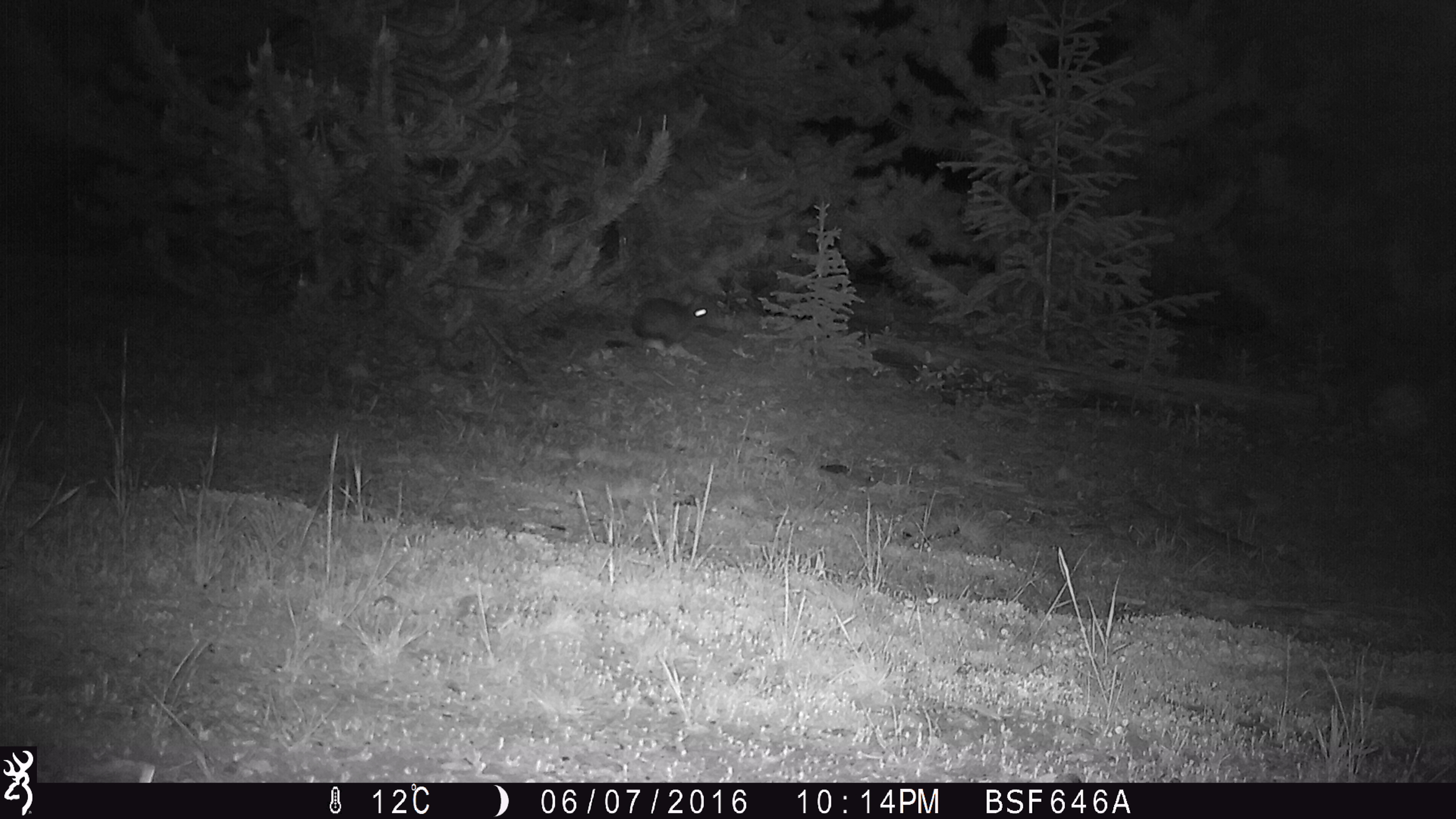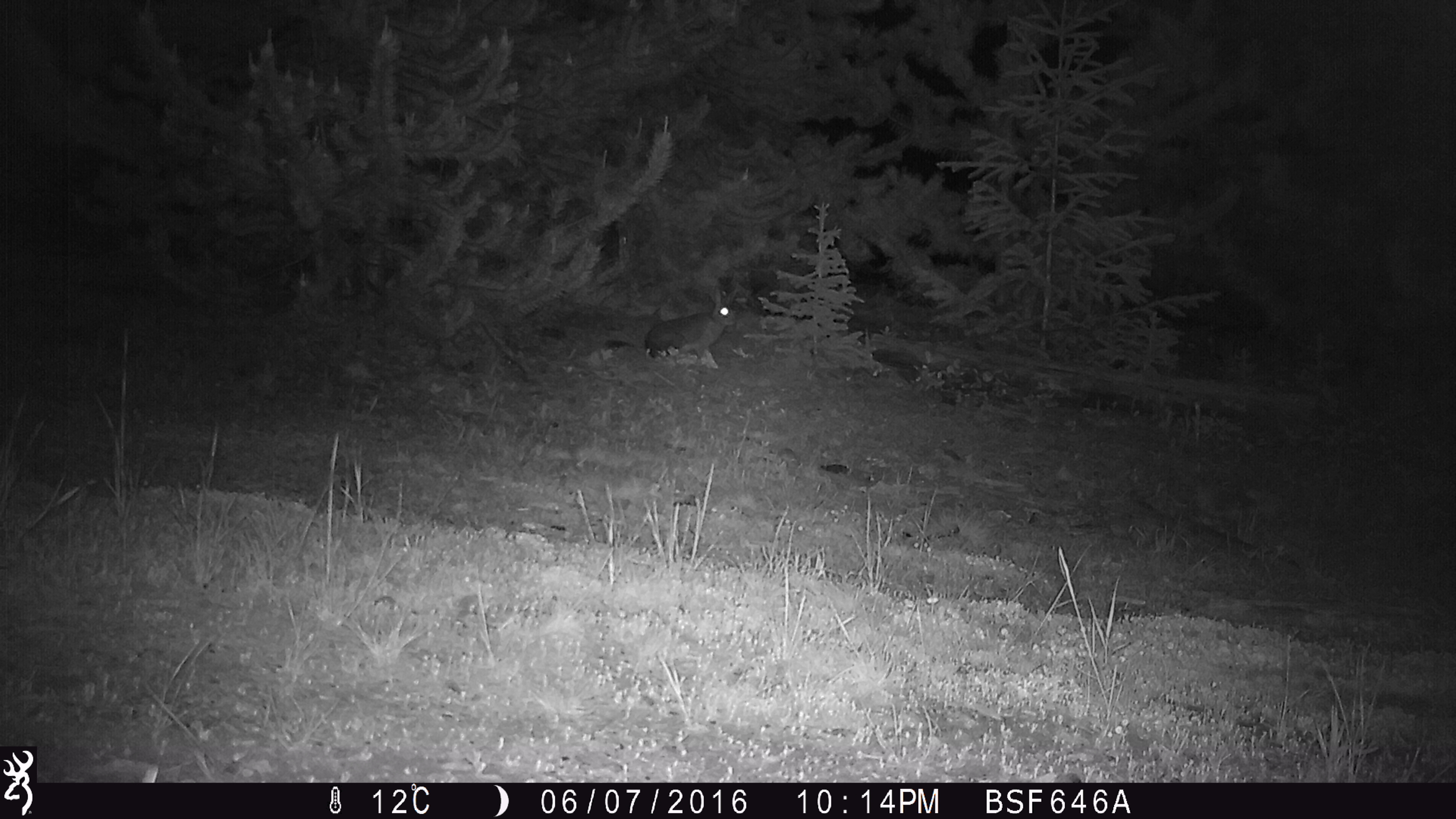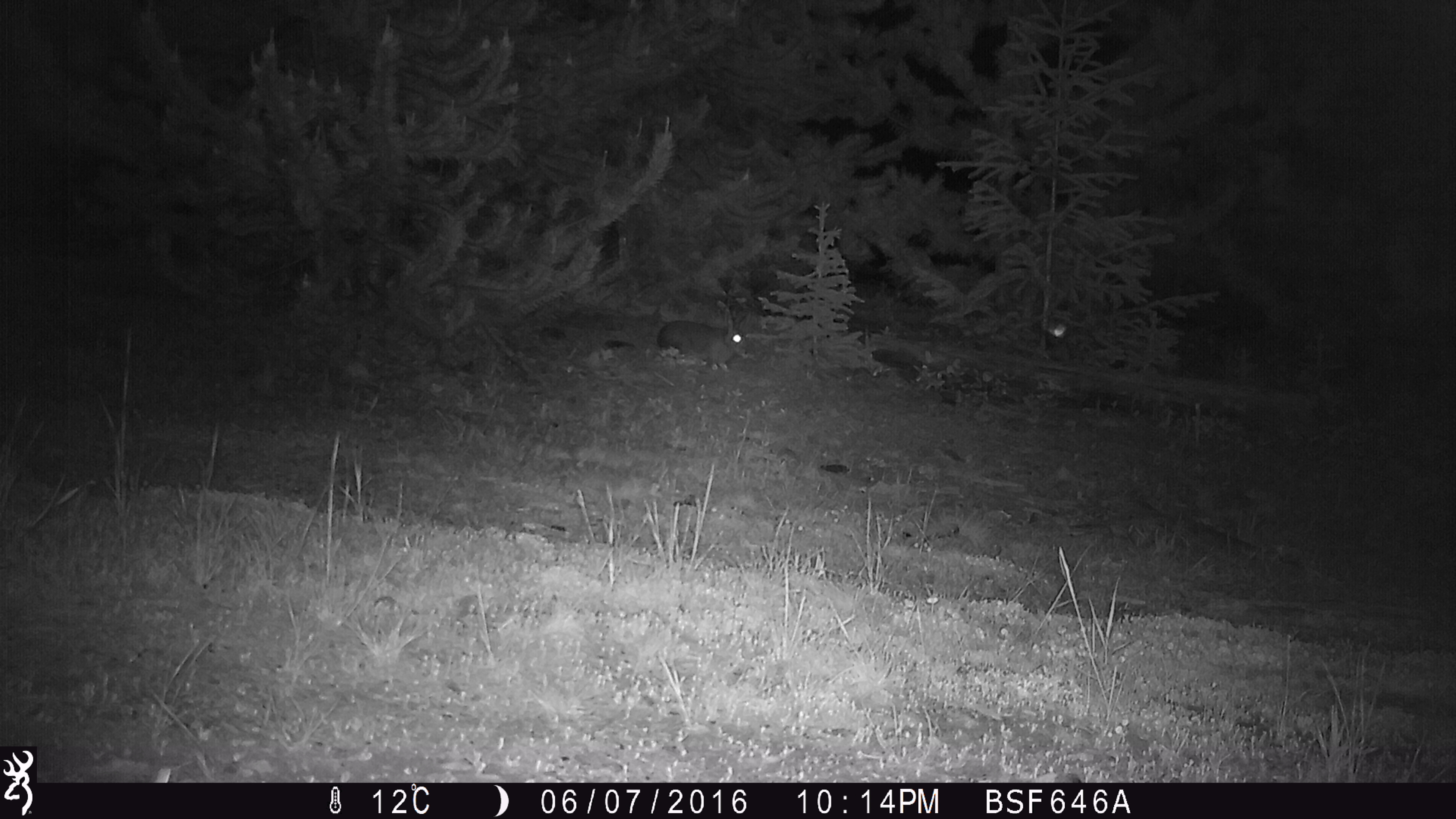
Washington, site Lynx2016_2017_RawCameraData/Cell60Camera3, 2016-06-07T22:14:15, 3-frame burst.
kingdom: Animalia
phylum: Chordata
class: Mammalia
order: Lagomorpha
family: Leporidae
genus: Lepus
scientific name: Lepus americanus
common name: snowshoe hare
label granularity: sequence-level